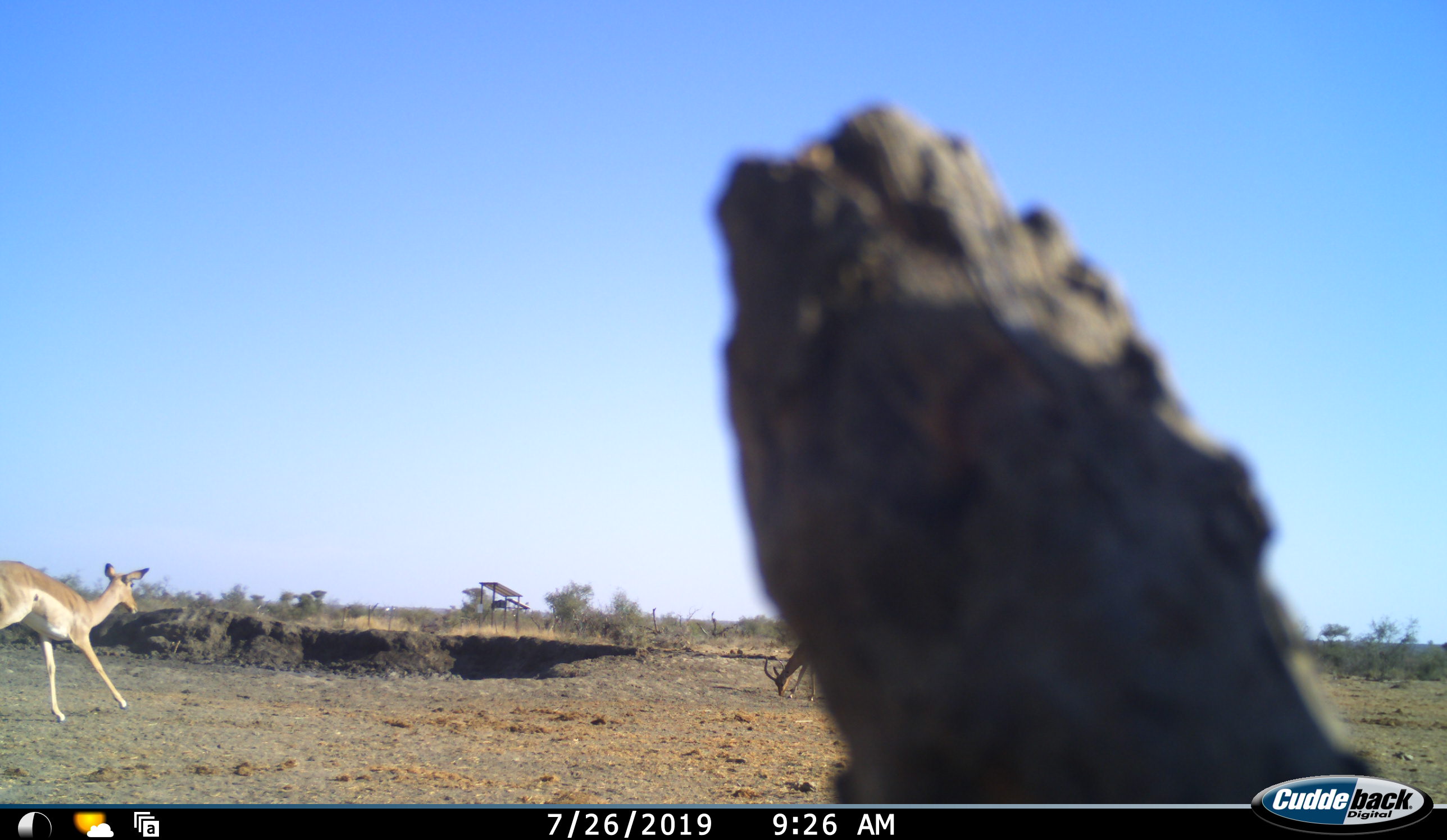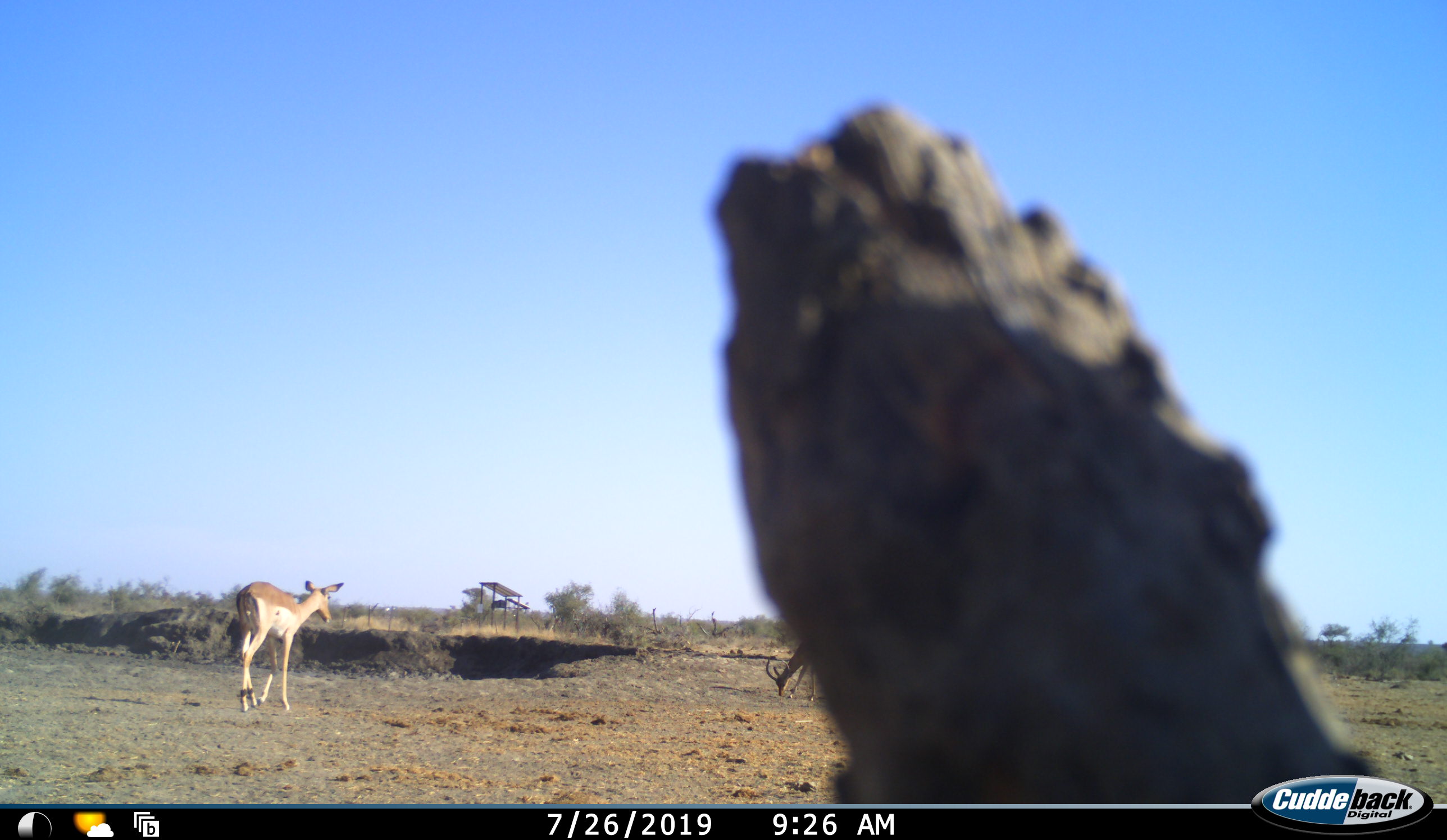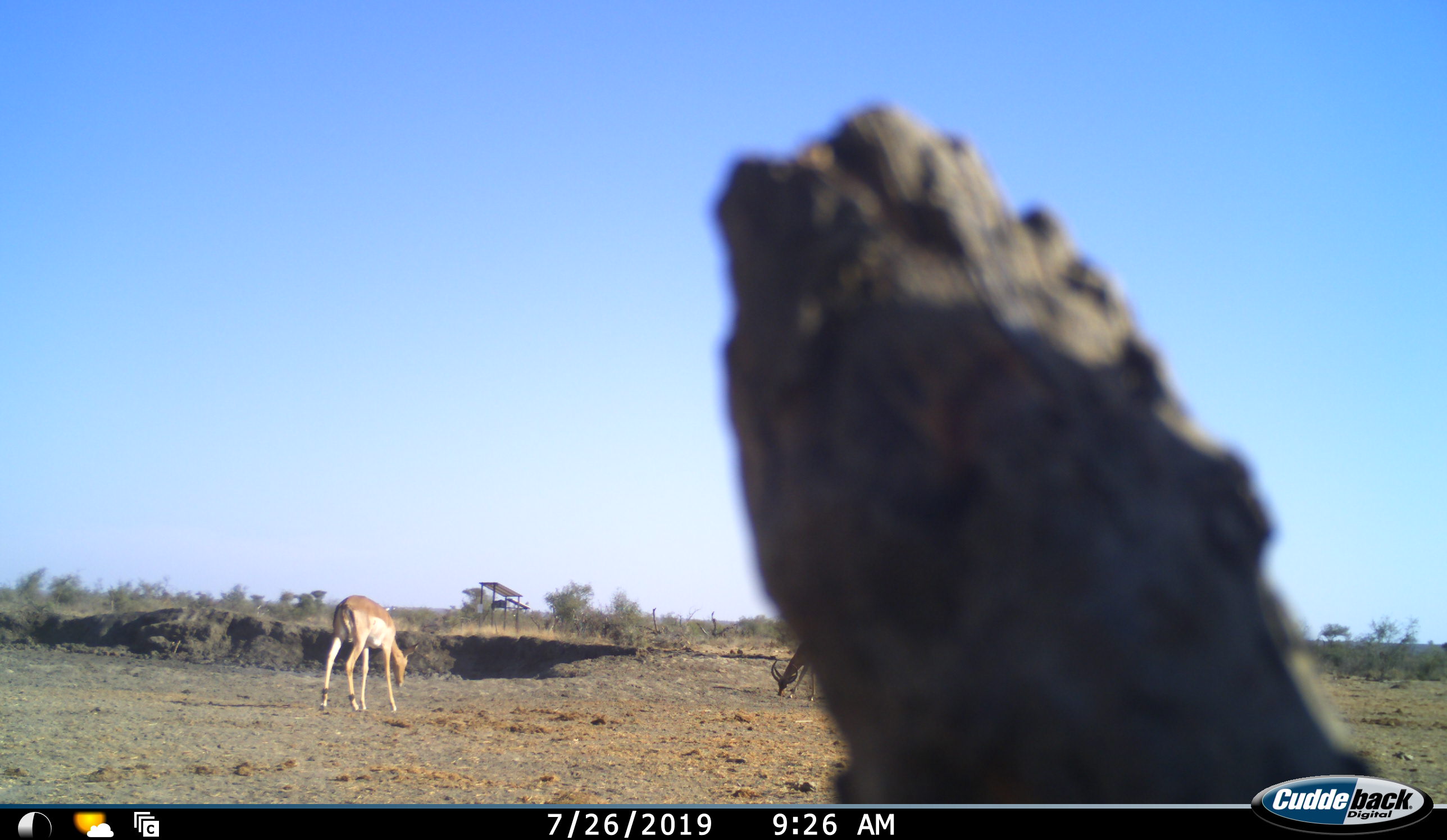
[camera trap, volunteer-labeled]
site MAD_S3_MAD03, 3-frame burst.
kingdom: Animalia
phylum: Chordata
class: Mammalia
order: Artiodactyla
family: Bovidae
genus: Aepyceros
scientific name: Aepyceros melampus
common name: impala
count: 2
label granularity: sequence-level